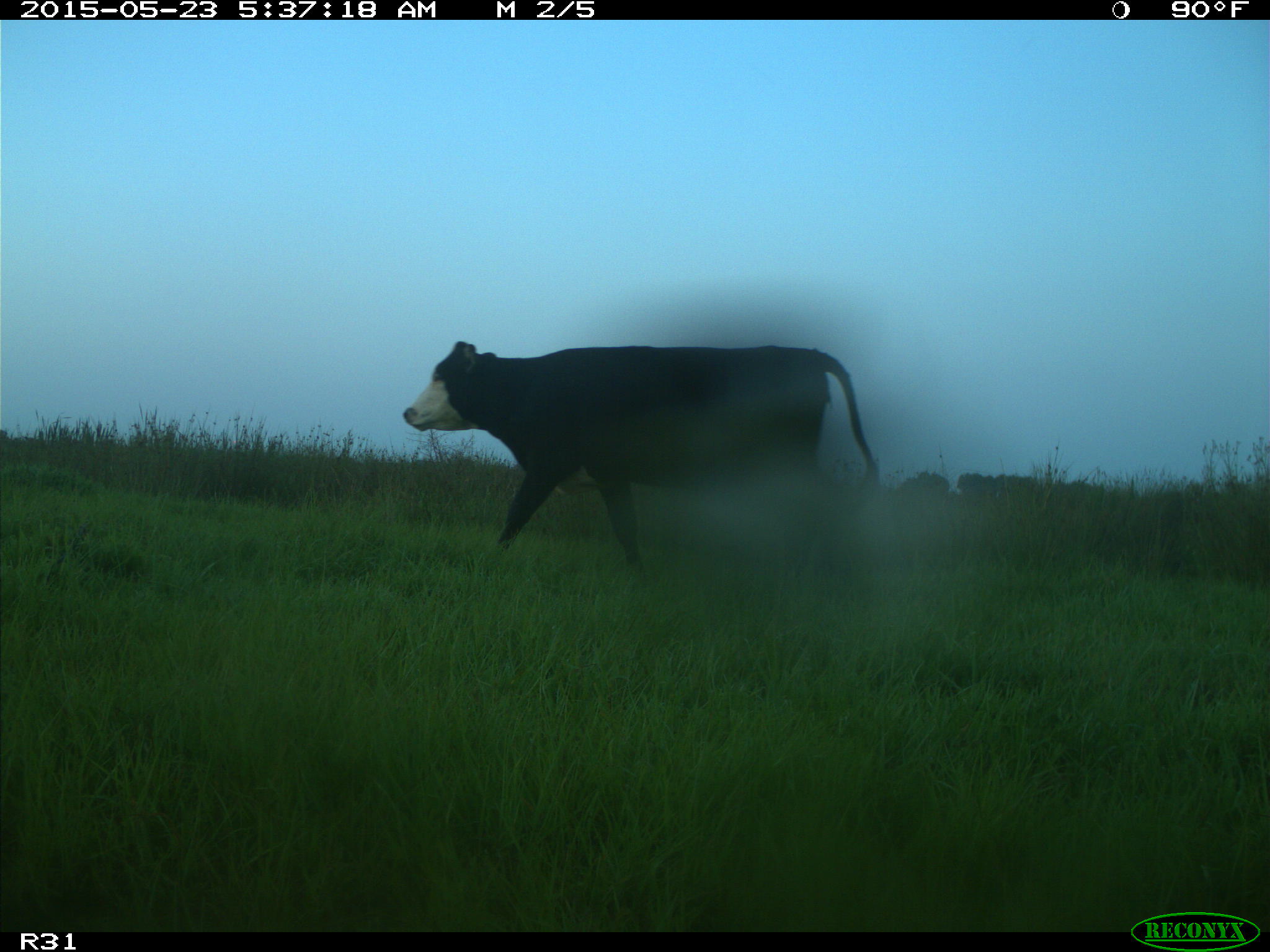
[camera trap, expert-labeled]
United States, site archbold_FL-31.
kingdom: Animalia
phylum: Chordata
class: Mammalia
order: Artiodactyla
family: Bovidae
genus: Bos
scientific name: Bos taurus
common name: domestic cow